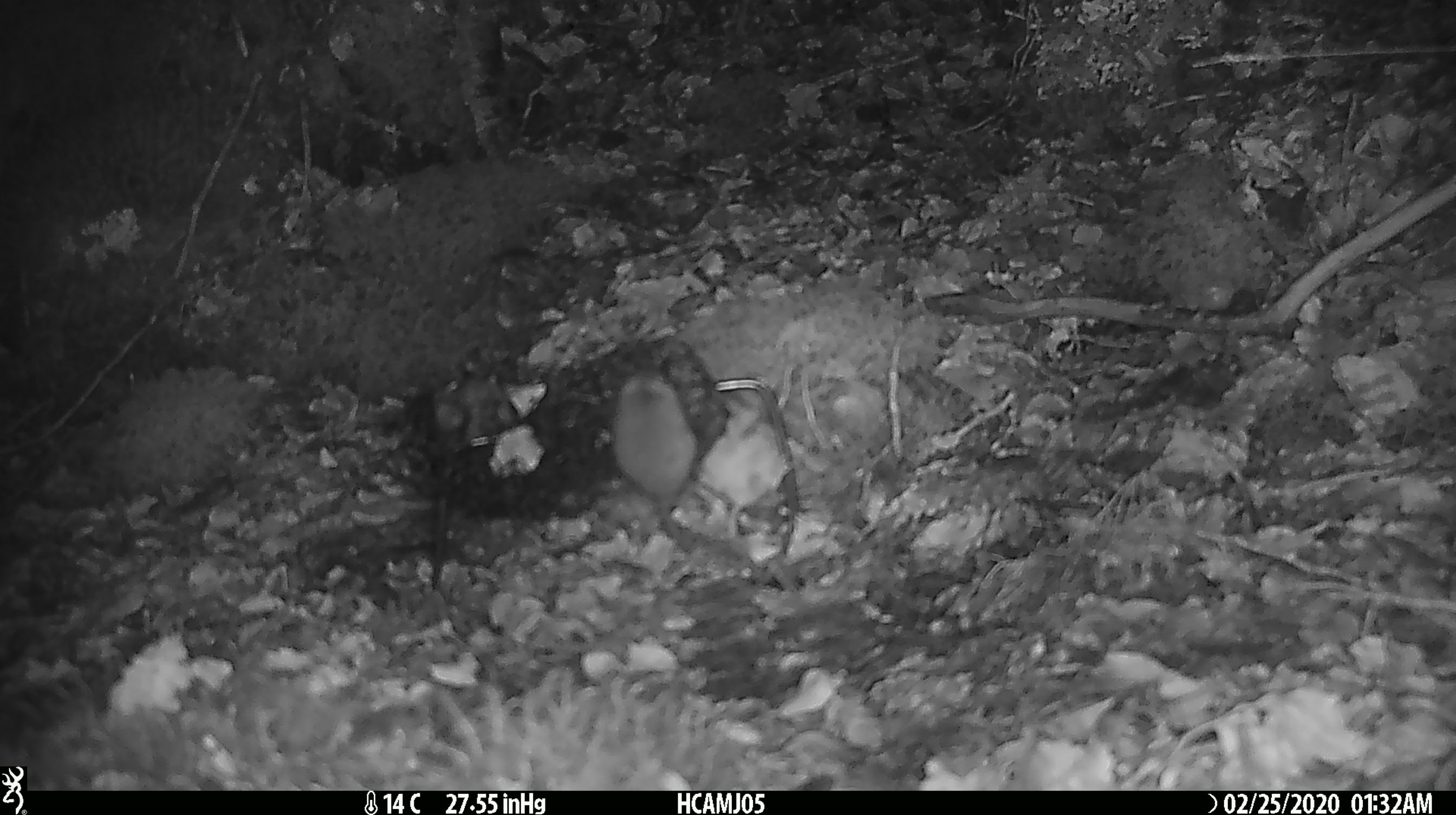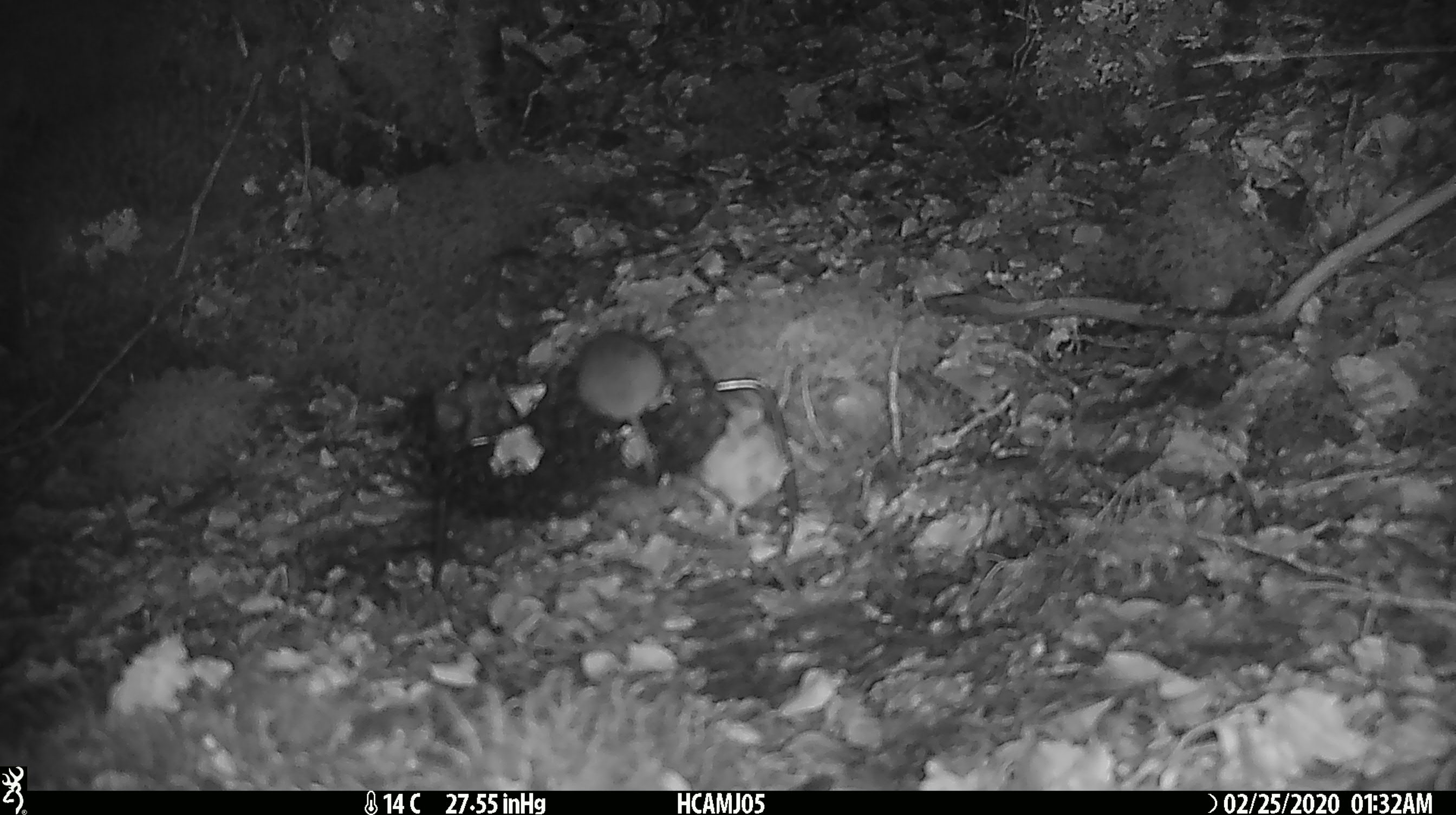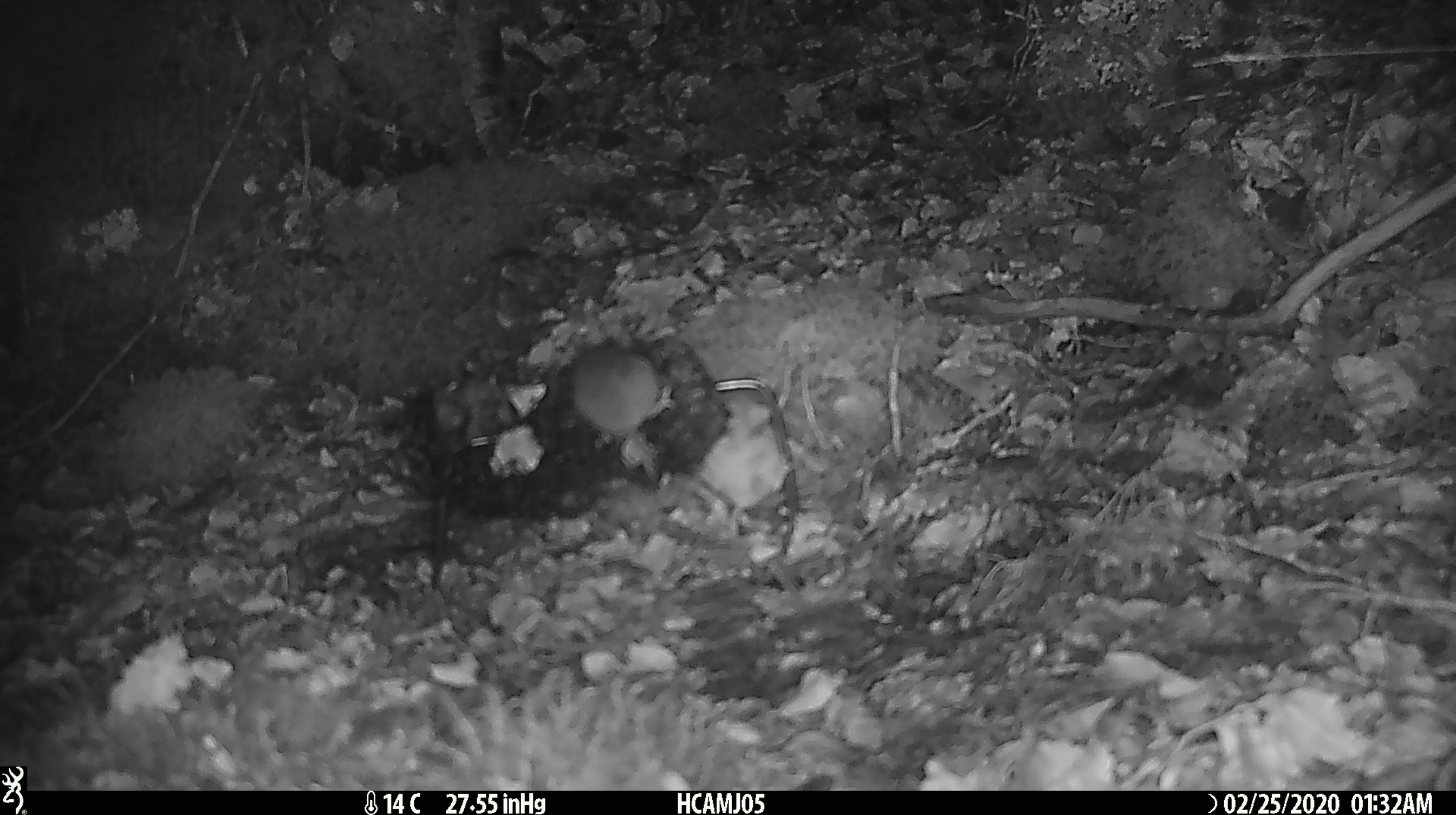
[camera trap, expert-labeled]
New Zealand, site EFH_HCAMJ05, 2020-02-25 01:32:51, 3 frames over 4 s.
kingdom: Animalia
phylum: Chordata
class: Mammalia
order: Rodentia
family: Muridae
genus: Mus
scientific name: Mus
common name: mouse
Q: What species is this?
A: Mouse (Mus).